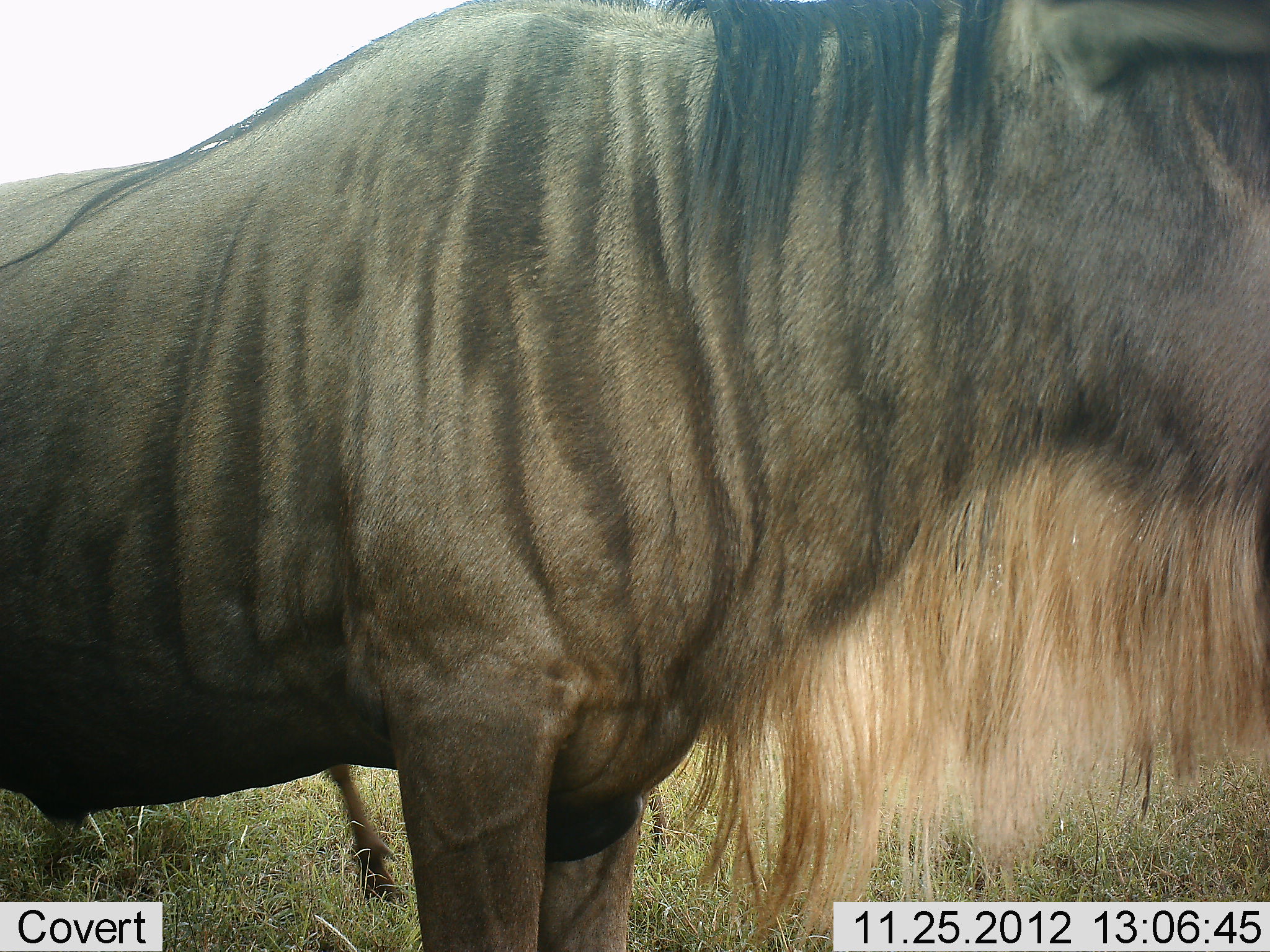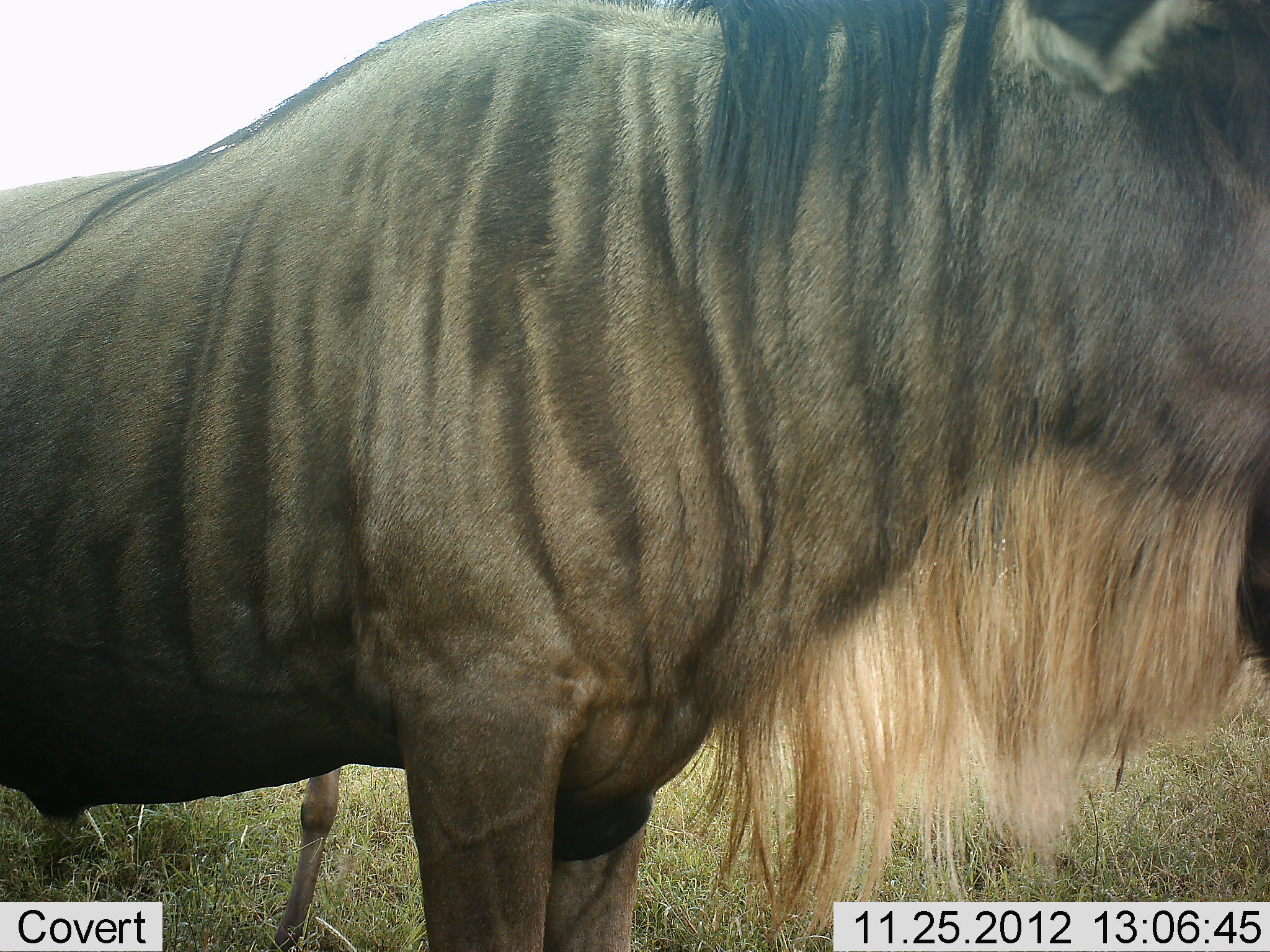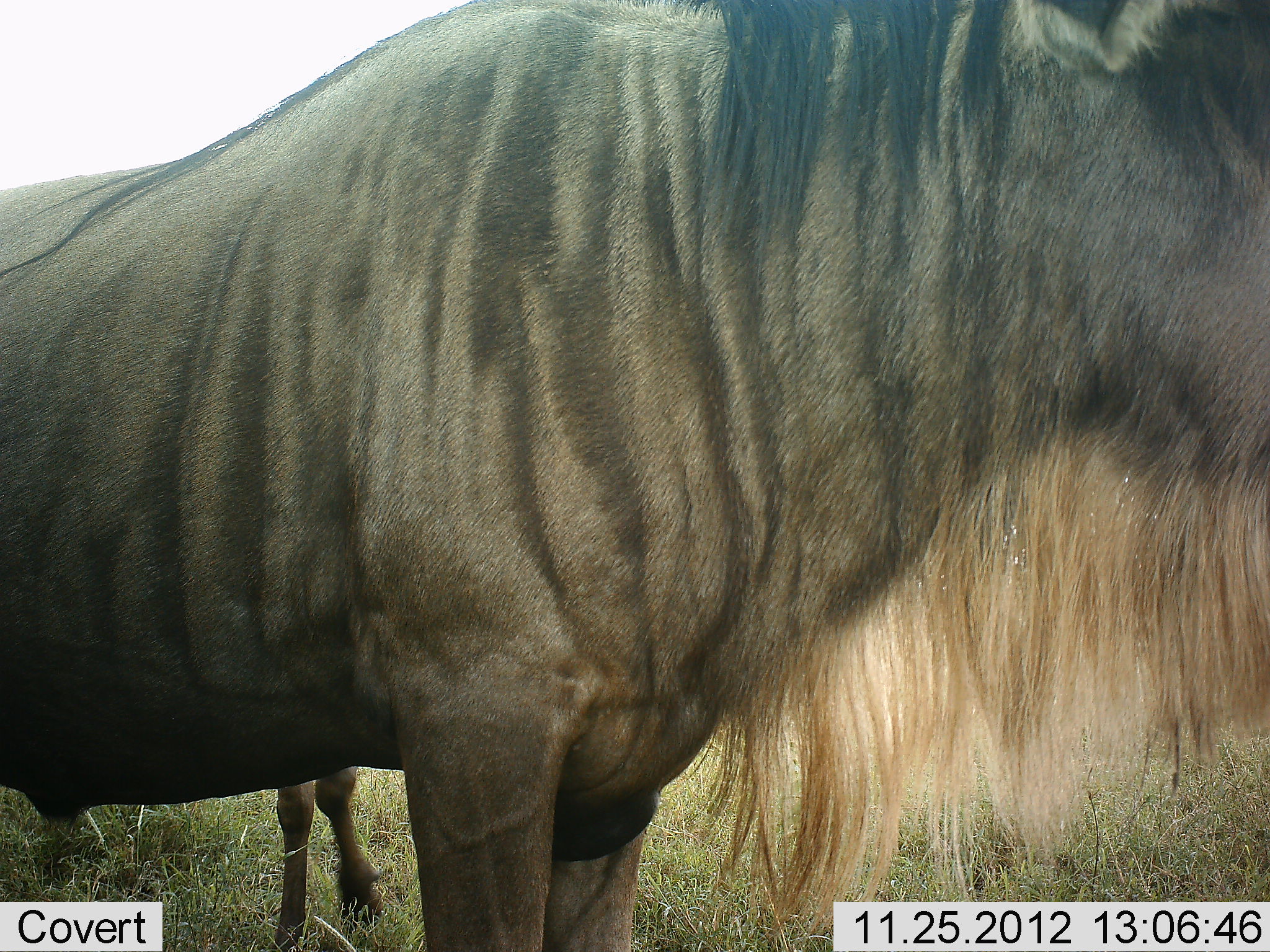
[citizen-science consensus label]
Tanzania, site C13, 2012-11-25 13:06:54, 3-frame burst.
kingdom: Animalia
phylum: Chordata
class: Mammalia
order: Artiodactyla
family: Bovidae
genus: Connochaetes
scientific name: Connochaetes taurinus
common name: blue wildebeest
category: wildebeest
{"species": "wildebeest (blue wildebeest) (Connochaetes taurinus)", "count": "2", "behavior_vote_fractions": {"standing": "100%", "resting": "10%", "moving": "0%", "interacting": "0%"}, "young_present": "40%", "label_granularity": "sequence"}